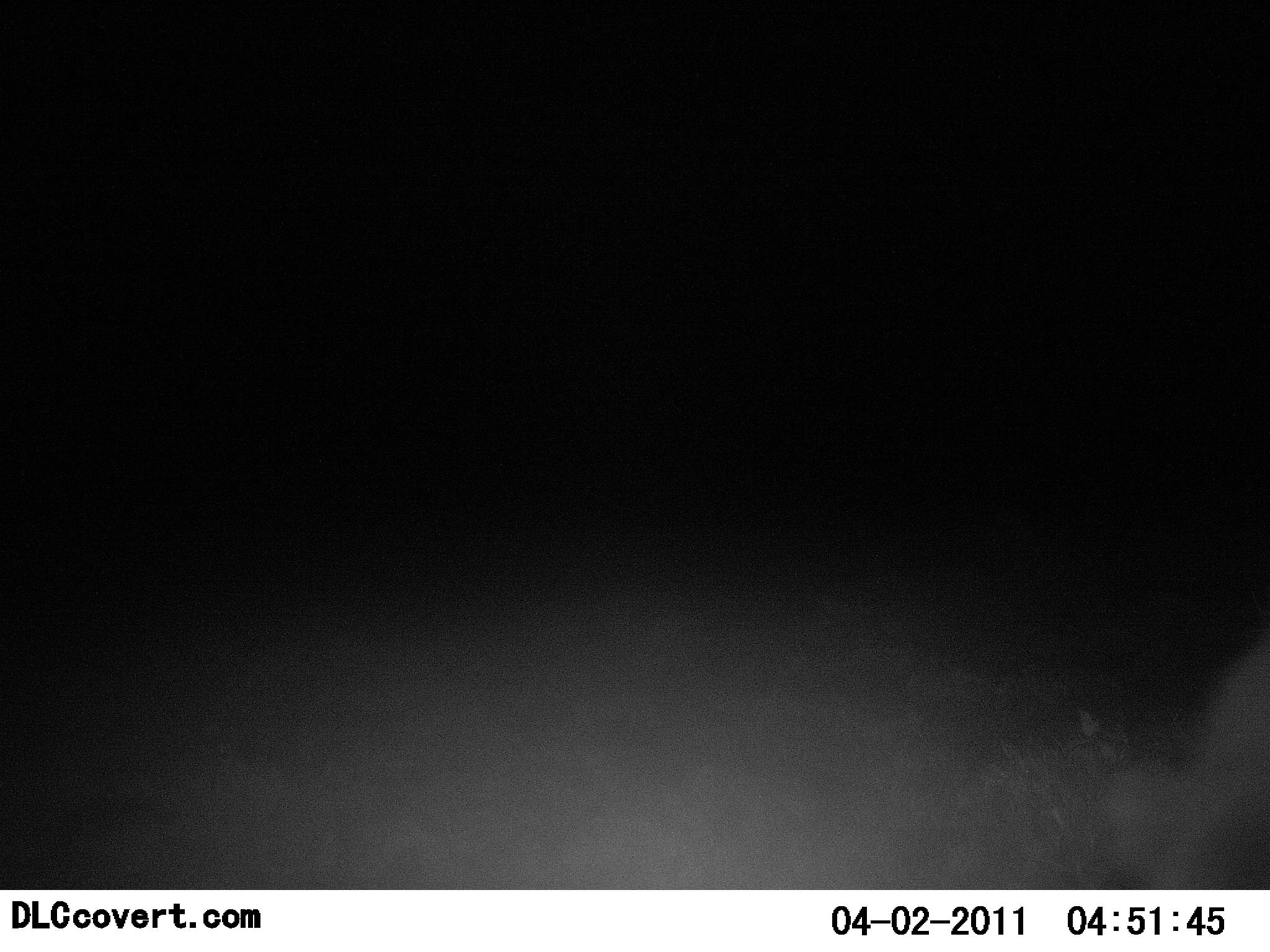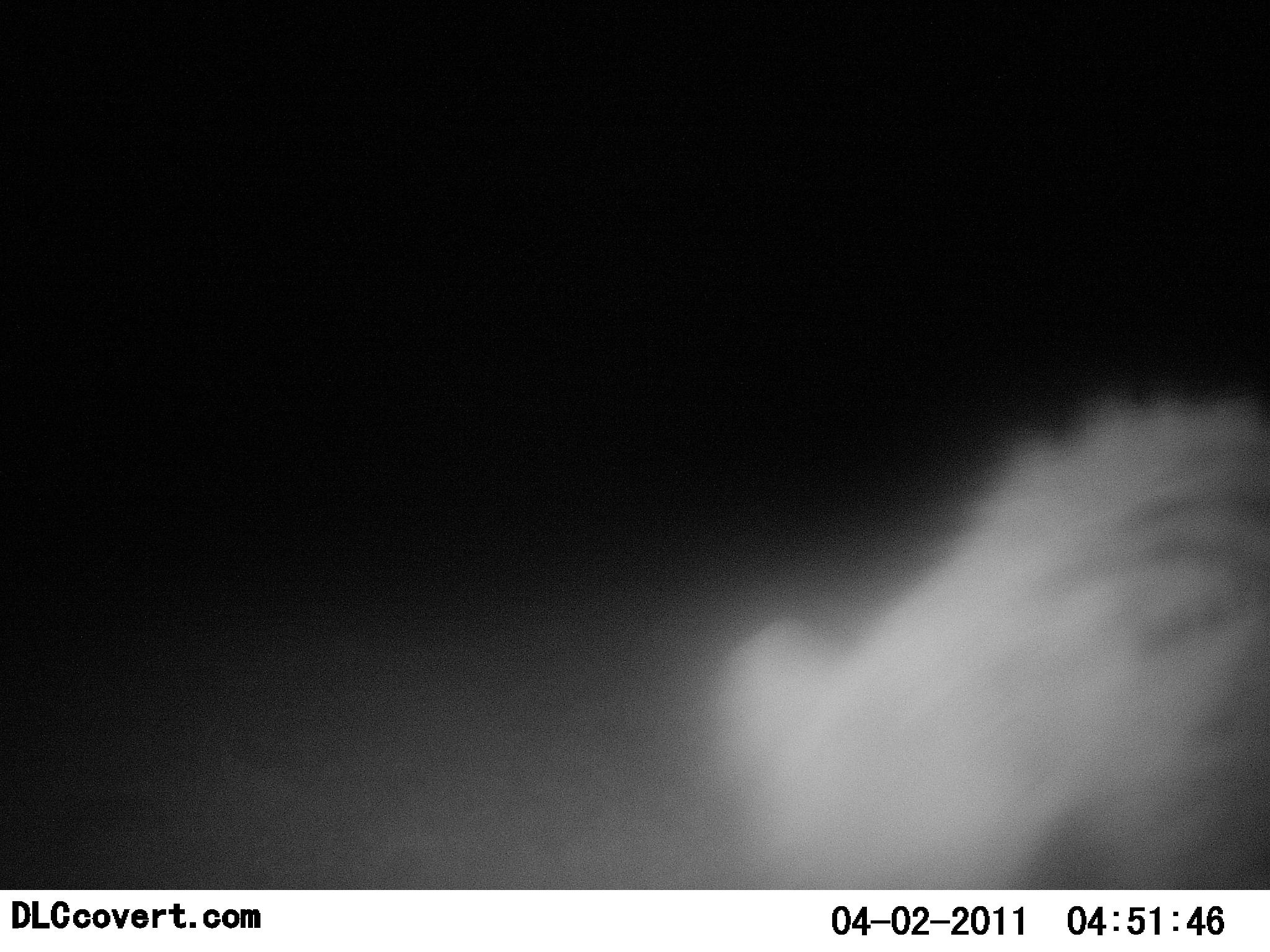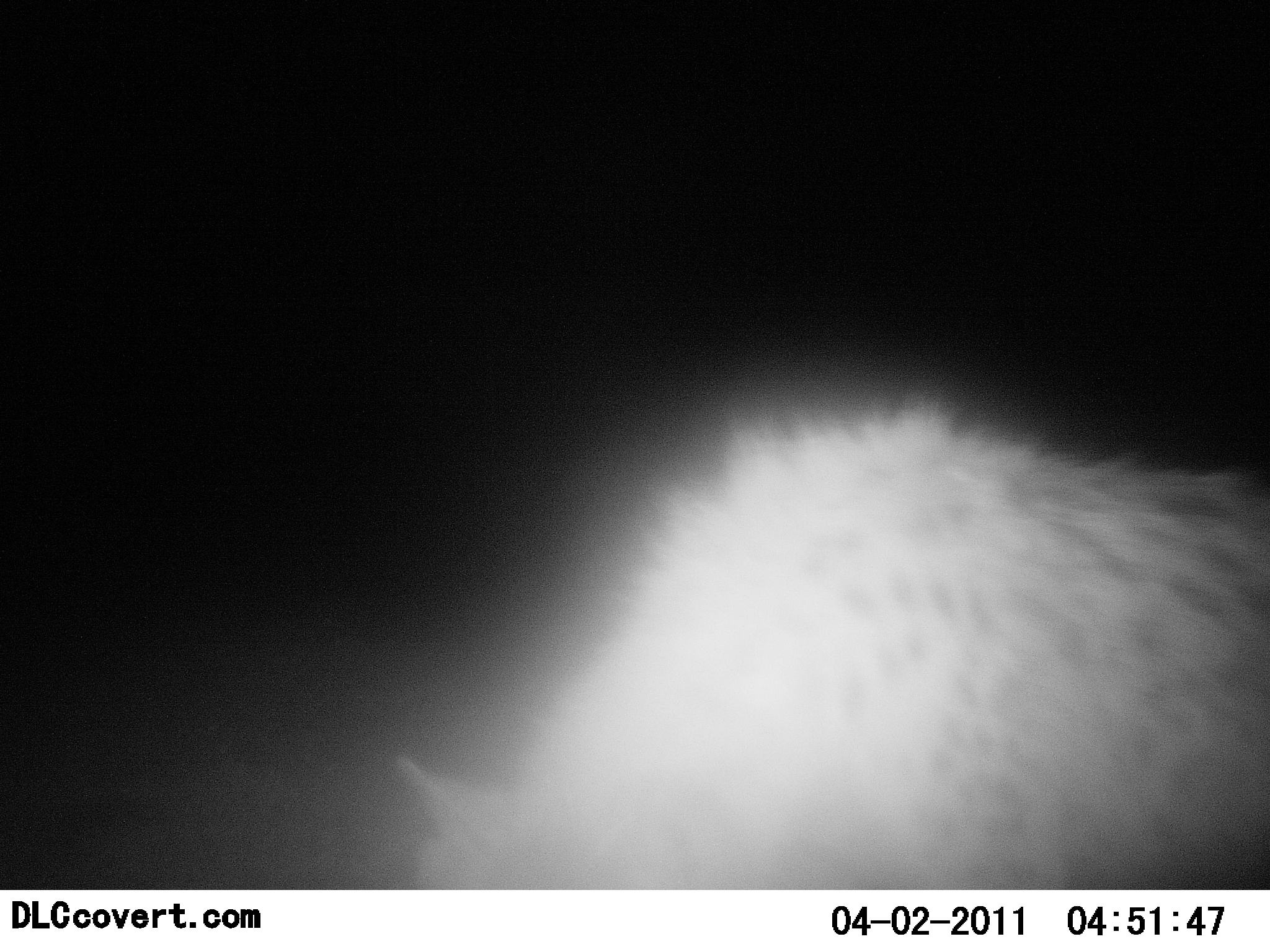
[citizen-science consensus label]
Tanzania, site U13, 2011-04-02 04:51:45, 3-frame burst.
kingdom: Animalia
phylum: Chordata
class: Mammalia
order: Carnivora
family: Hyaenidae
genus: Crocuta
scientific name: Crocuta crocuta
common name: spotted hyena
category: hyenaspotted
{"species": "hyenaspotted (spotted hyena) (Crocuta crocuta)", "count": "1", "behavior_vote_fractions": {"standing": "0%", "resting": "0%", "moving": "90%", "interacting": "0%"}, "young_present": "0%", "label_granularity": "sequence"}